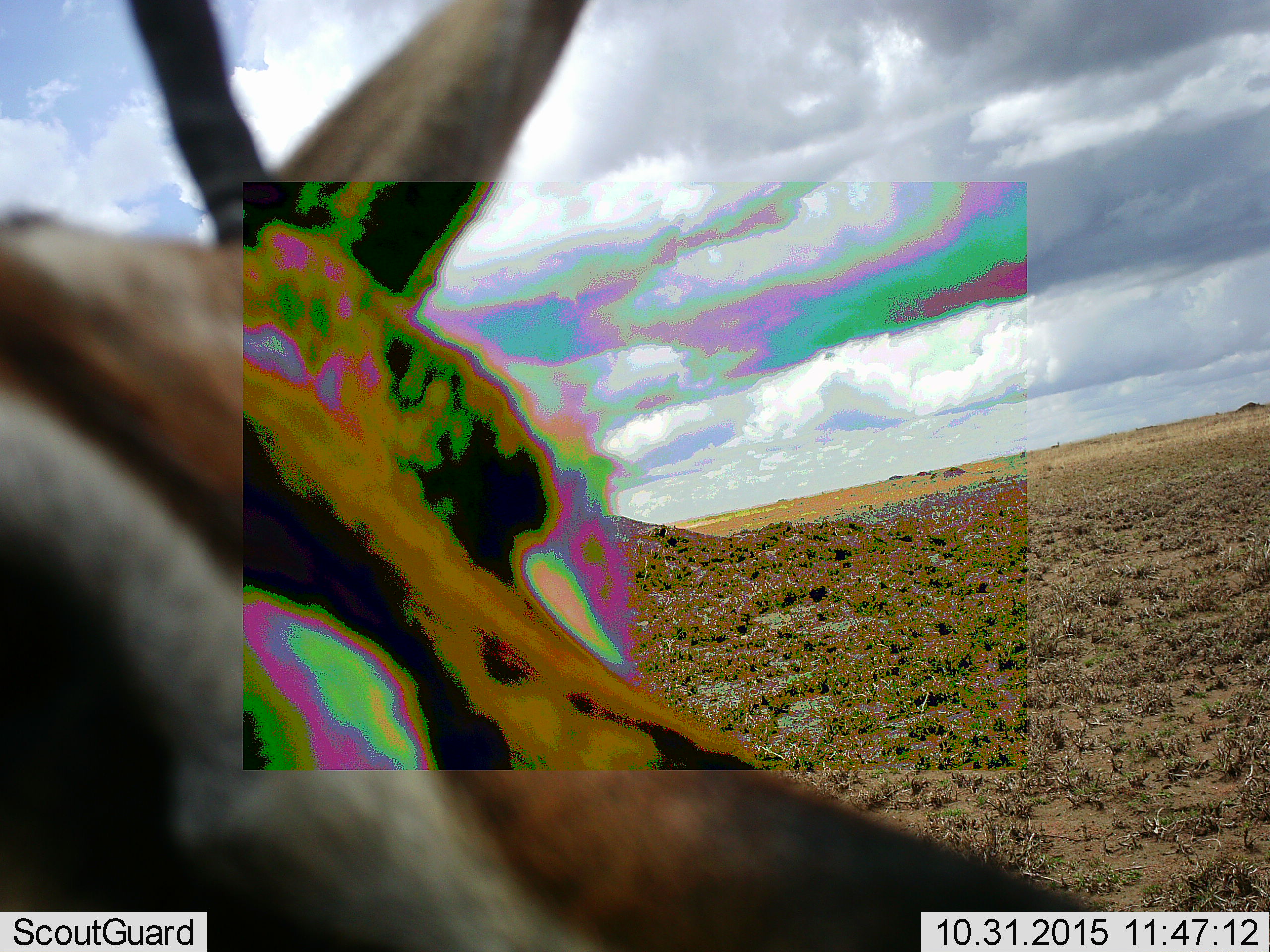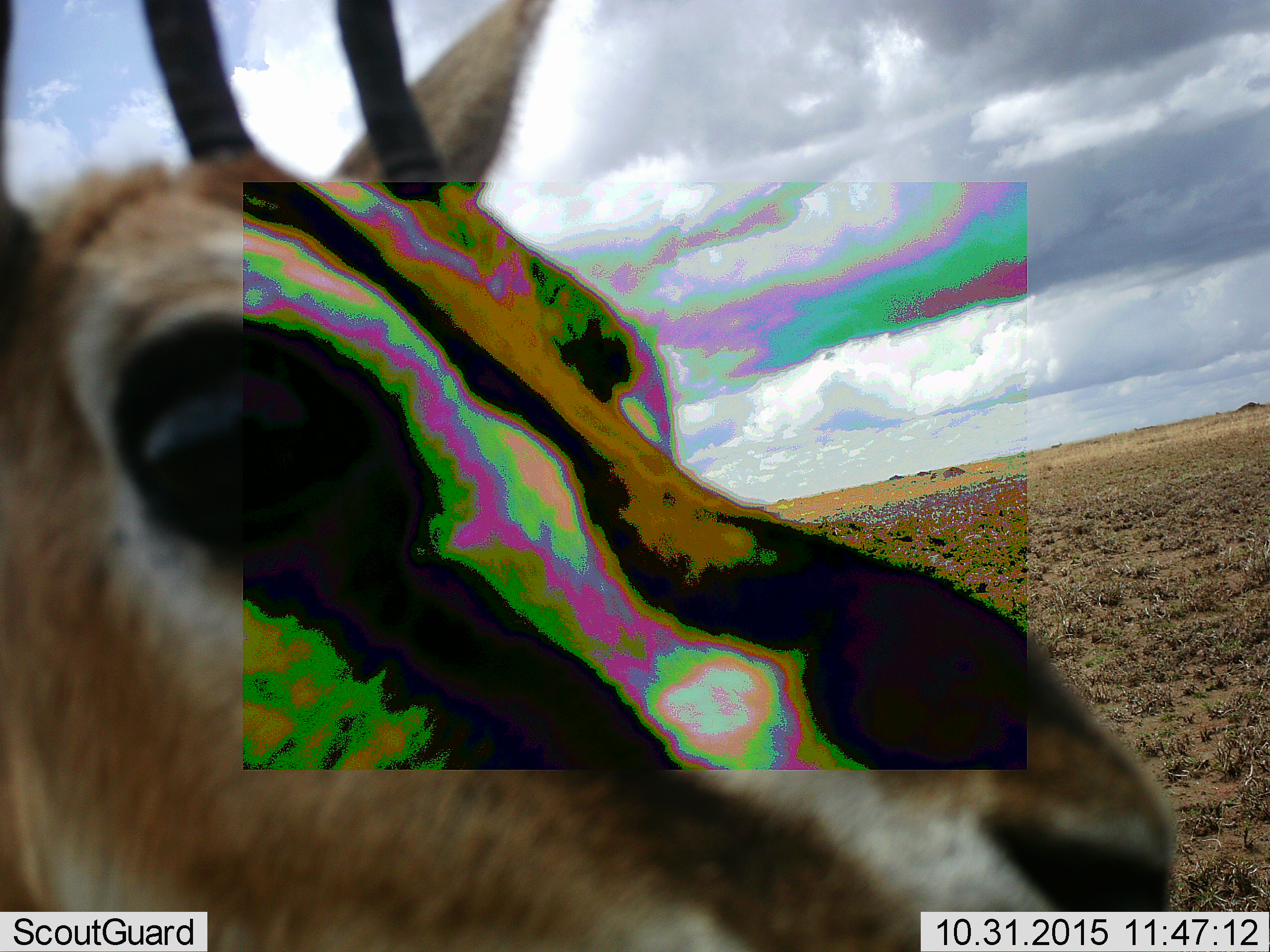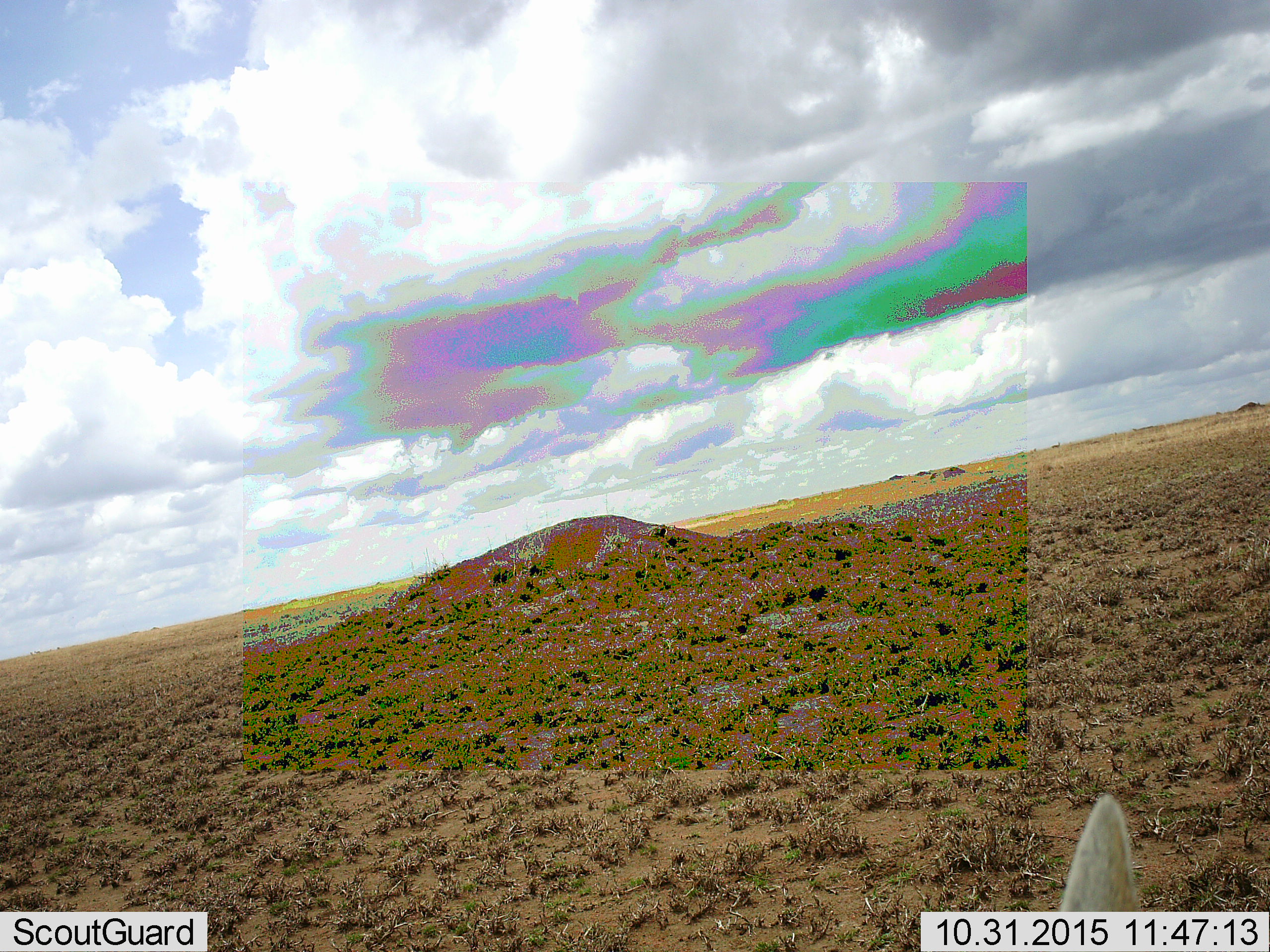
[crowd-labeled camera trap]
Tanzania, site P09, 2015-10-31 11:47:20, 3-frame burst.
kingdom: Animalia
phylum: Chordata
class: Mammalia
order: Artiodactyla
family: Bovidae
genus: Eudorcas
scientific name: Eudorcas thomsonii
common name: thomson's gazelle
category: gazellethomsons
Gazellethomsons (thomson's gazelle) (Eudorcas thomsonii), count 1. Behavior (volunteer vote fractions): standing 25%, resting 0%, moving 75%, interacting 25%. Young present (vote fraction): 0%. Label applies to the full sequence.